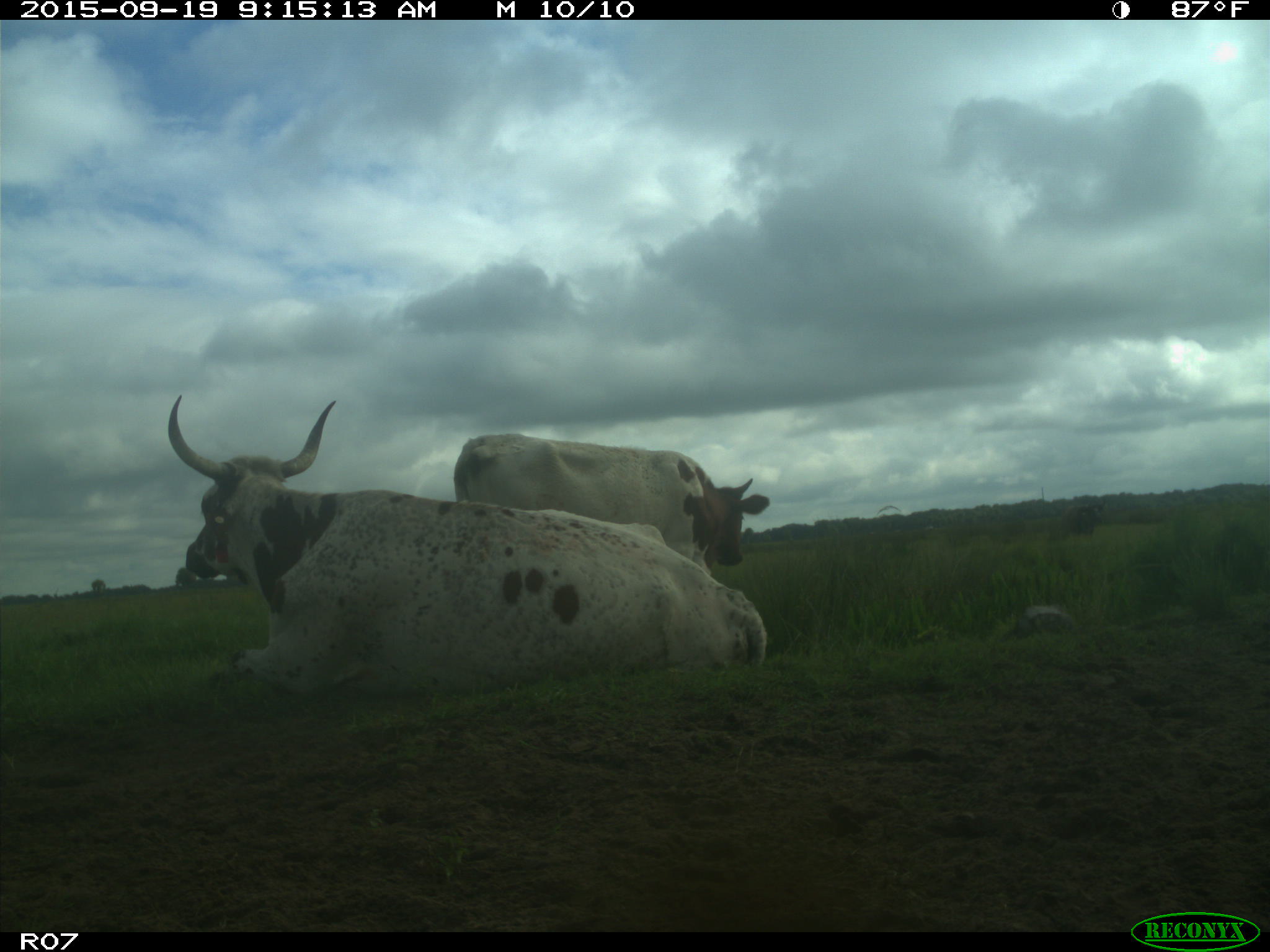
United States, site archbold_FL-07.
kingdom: Animalia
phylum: Chordata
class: Mammalia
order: Artiodactyla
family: Bovidae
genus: Bos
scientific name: Bos taurus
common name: domestic cow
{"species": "Bos taurus (domestic cow)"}